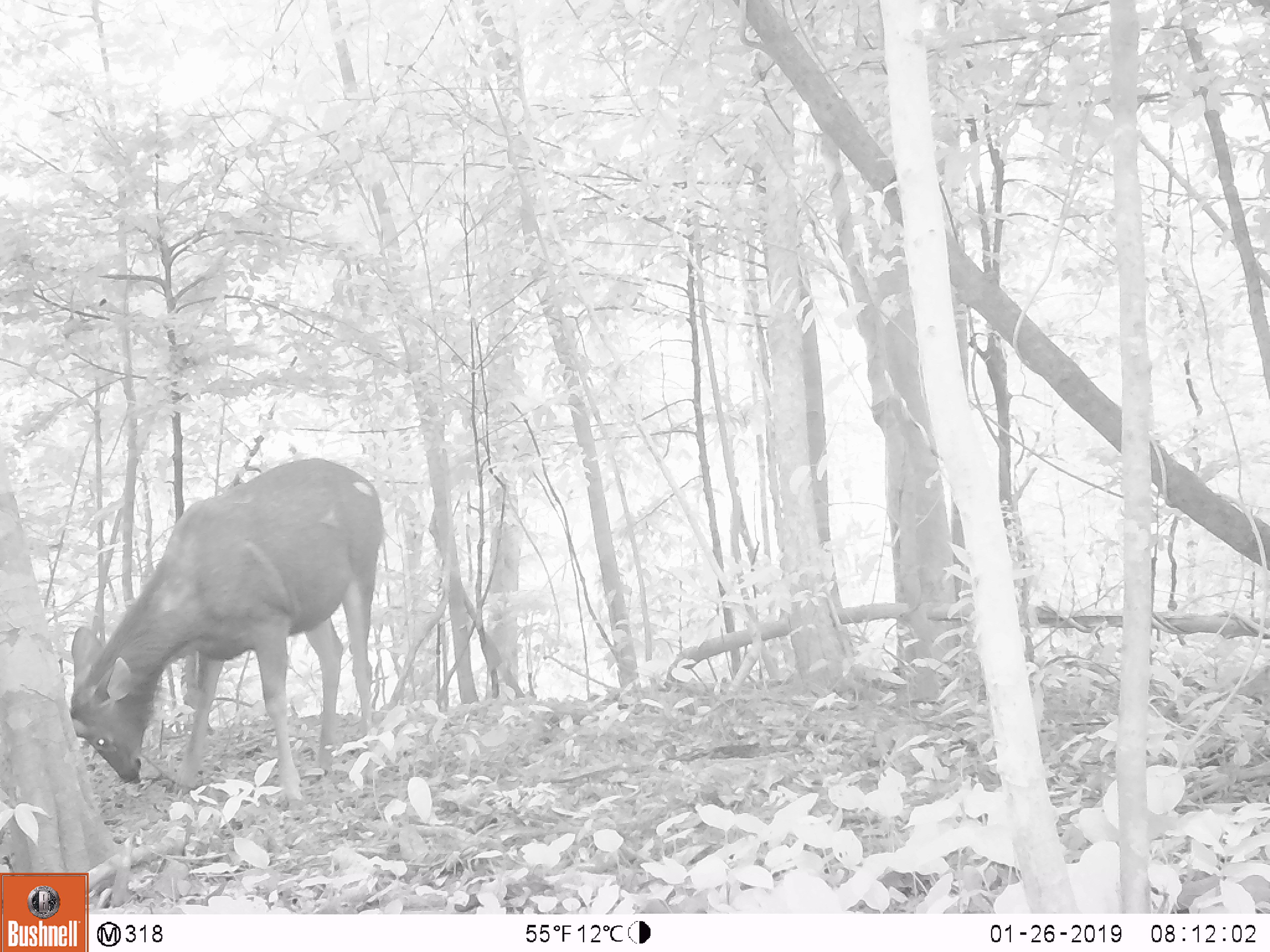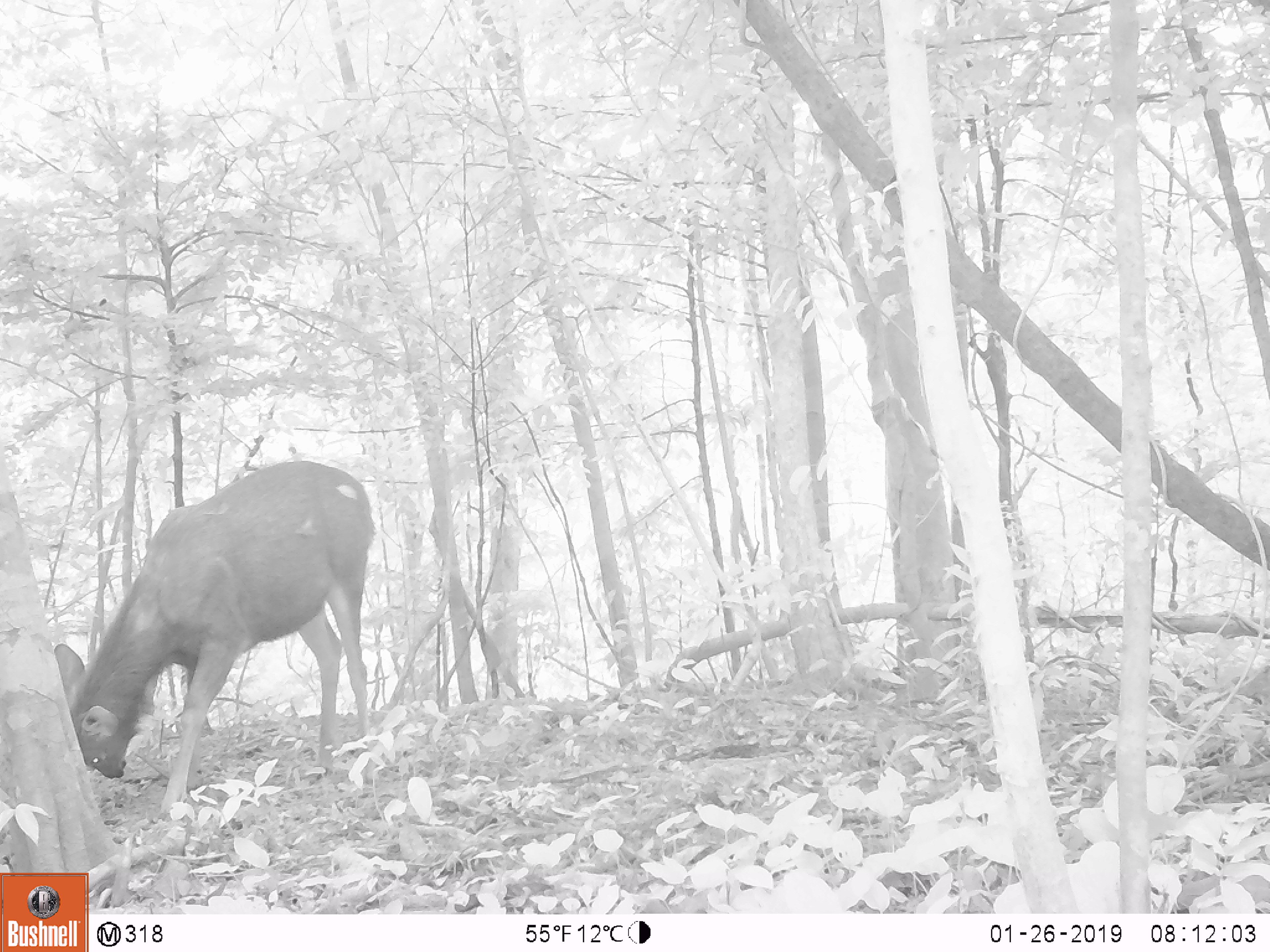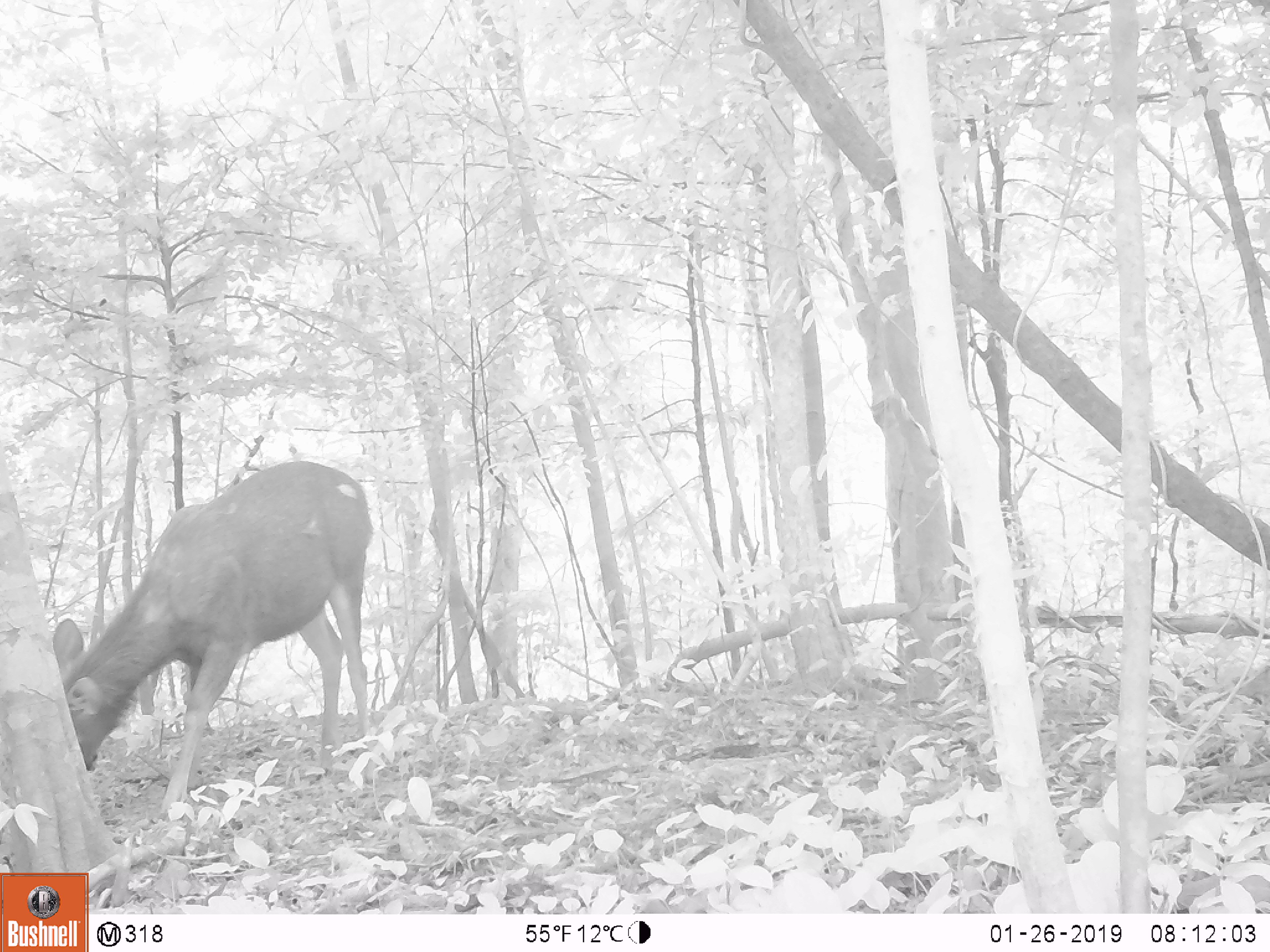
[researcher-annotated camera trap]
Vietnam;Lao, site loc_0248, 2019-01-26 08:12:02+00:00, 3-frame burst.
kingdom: Animalia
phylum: Chordata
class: Mammalia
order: Artiodactyla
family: Cervidae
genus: Rusa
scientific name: Rusa unicolor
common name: sambar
Sambar (Rusa unicolor). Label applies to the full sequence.